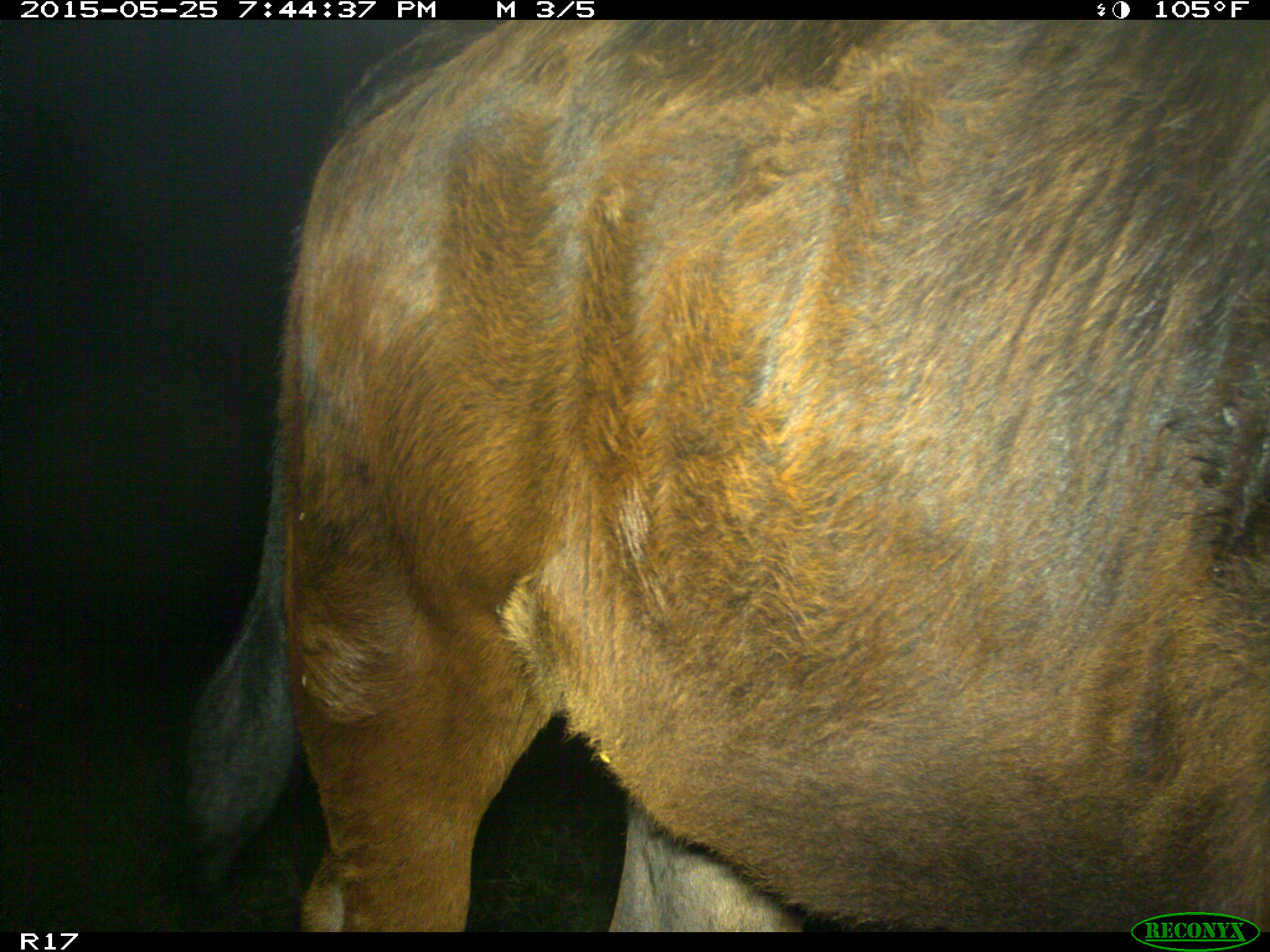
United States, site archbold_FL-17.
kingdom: Animalia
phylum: Chordata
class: Mammalia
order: Artiodactyla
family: Bovidae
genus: Bos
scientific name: Bos taurus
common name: domestic cow